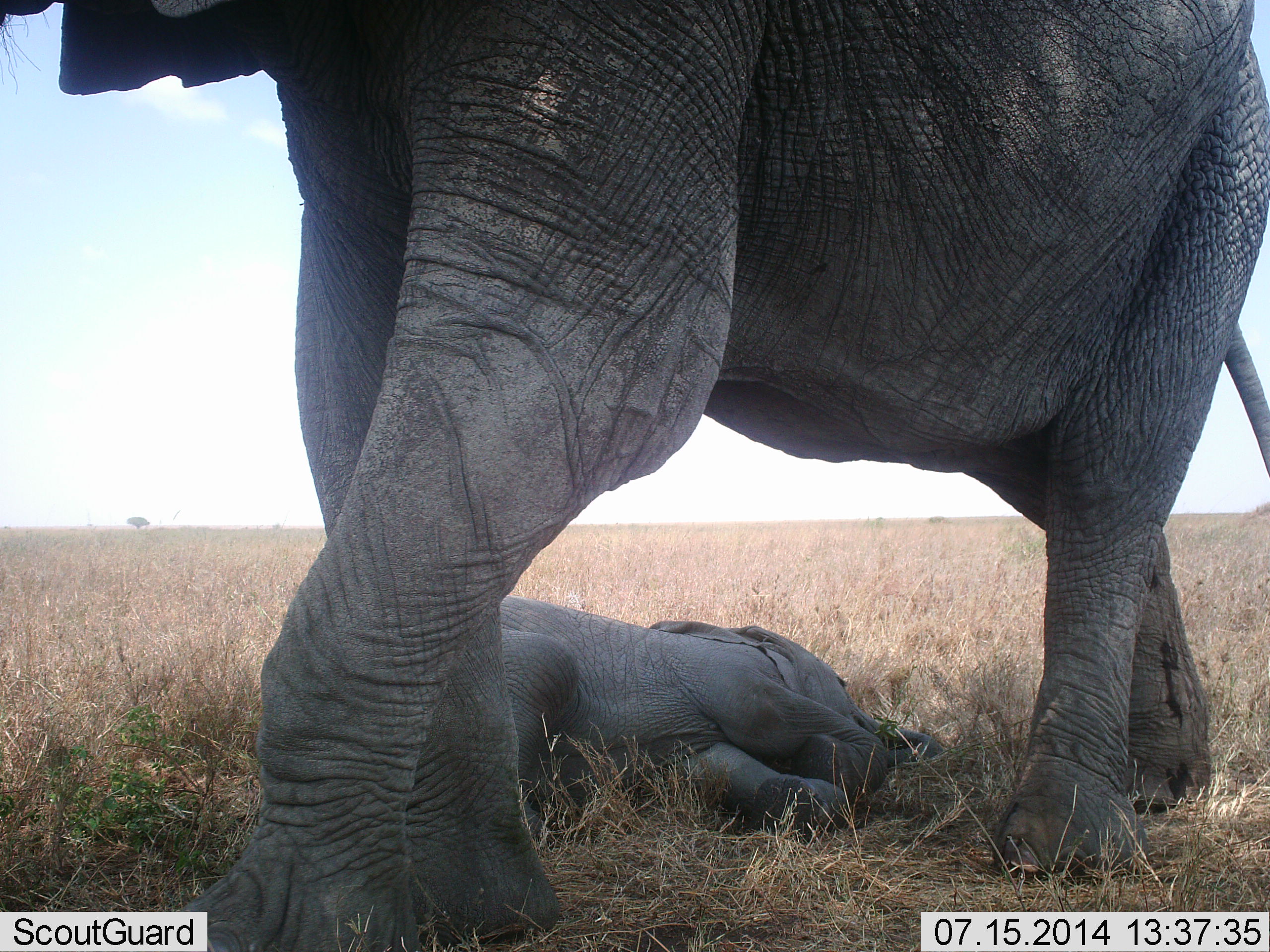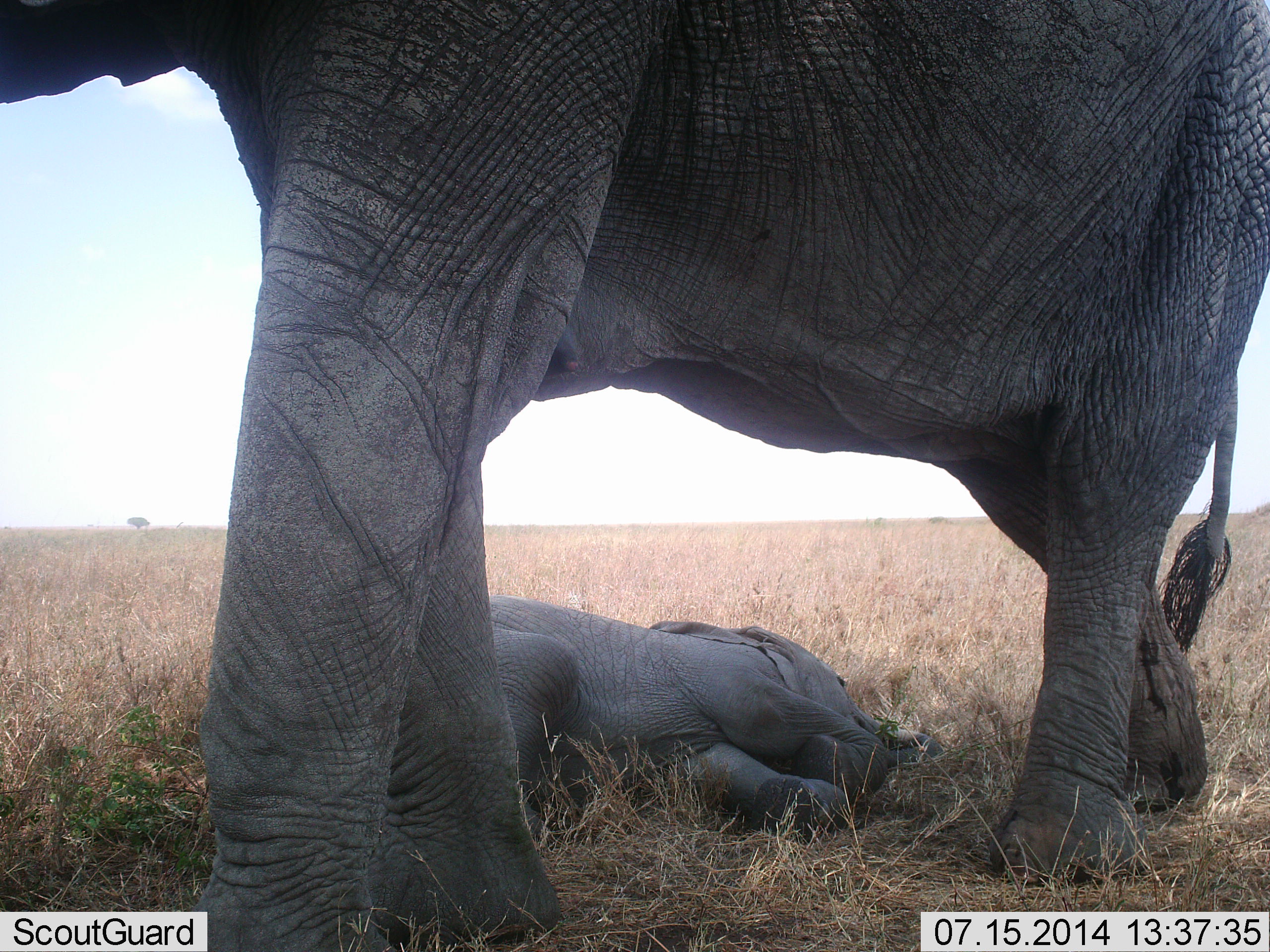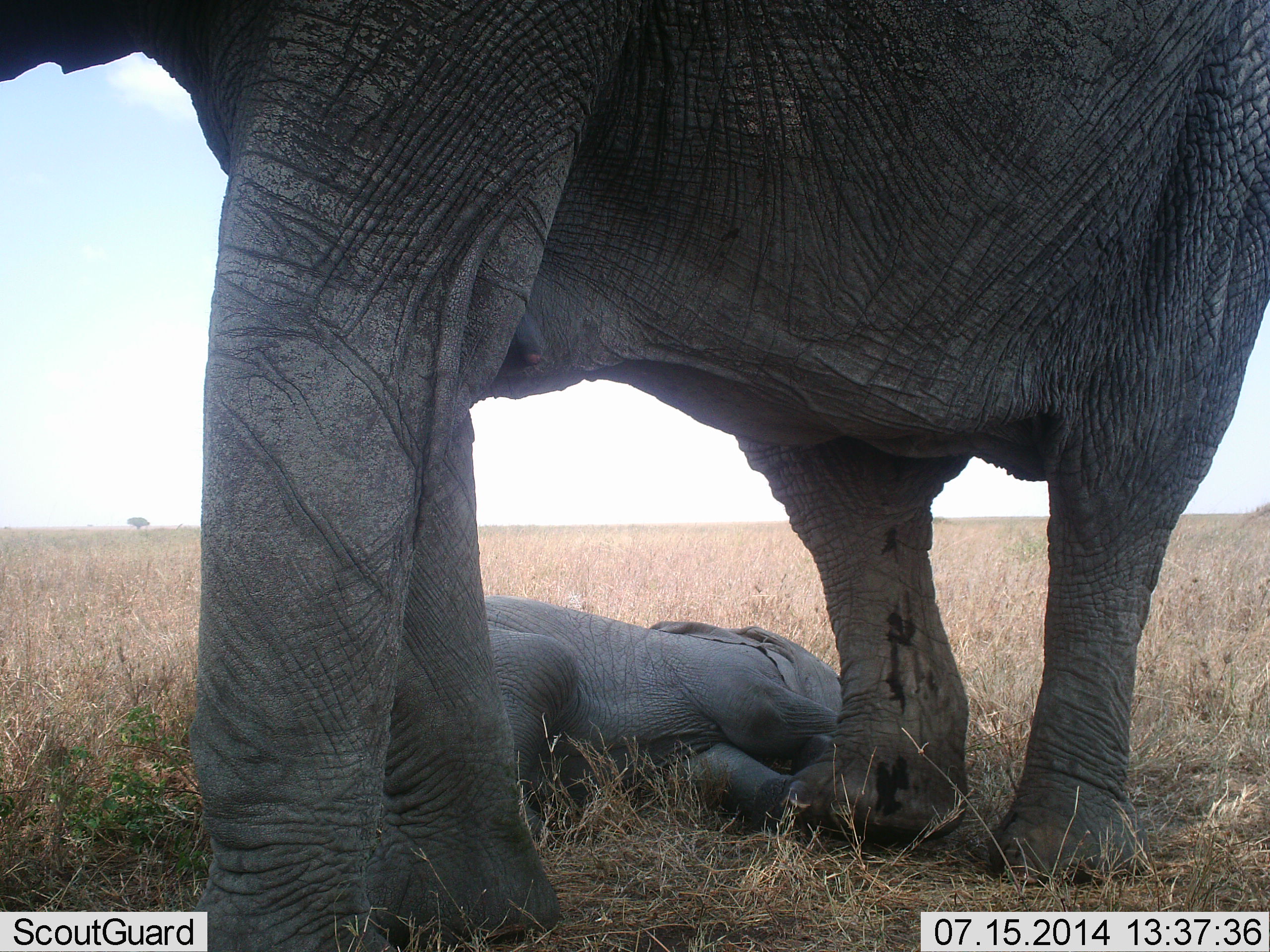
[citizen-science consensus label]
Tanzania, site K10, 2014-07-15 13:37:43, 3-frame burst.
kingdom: Animalia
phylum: Chordata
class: Mammalia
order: Proboscidea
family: Elephantidae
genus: Loxodonta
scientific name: Loxodonta africana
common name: african bush elephant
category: elephant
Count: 2.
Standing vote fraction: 50%.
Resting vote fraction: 90%.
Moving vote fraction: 40%.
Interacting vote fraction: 0%.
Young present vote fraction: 100%.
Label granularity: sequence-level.